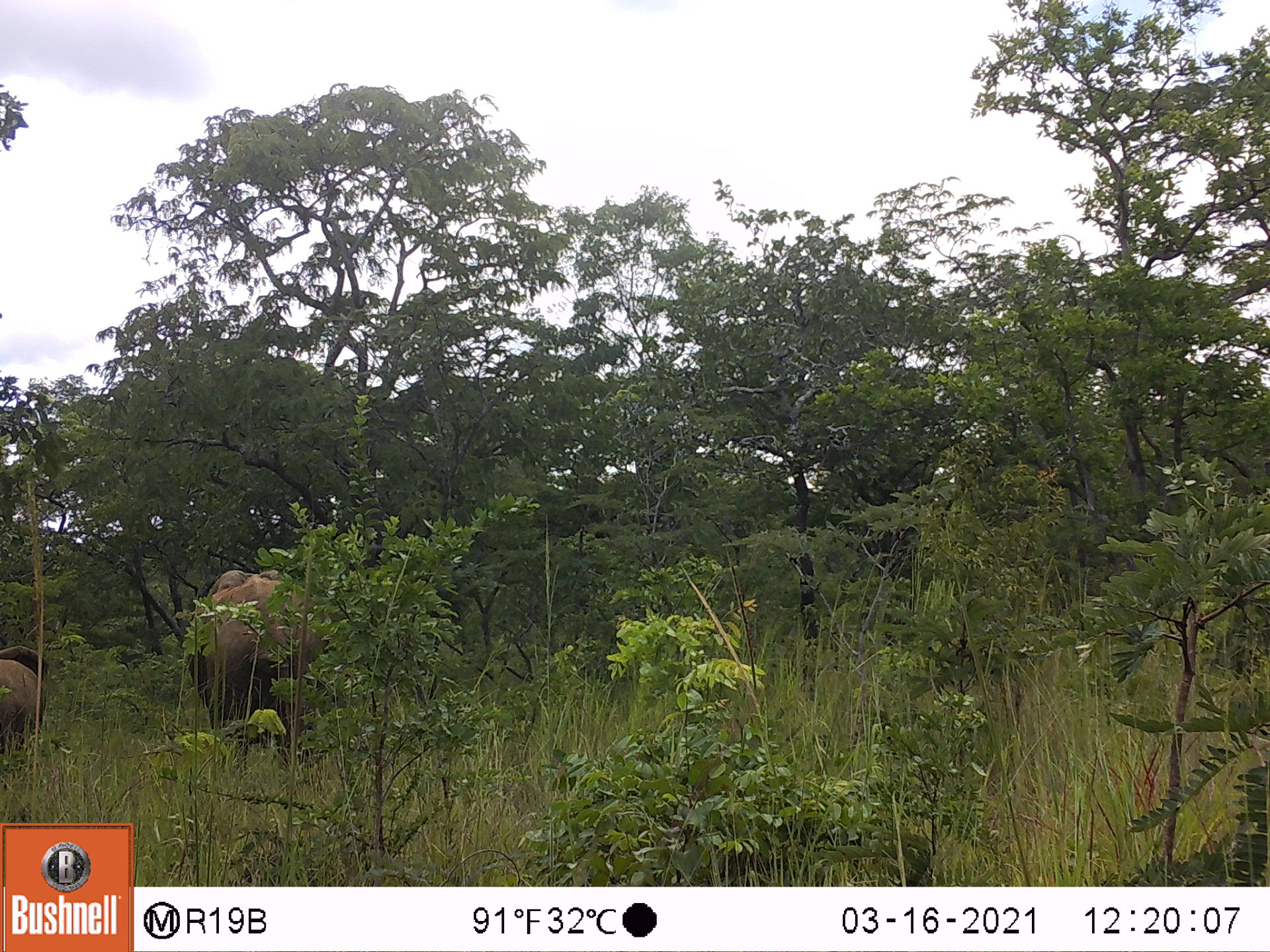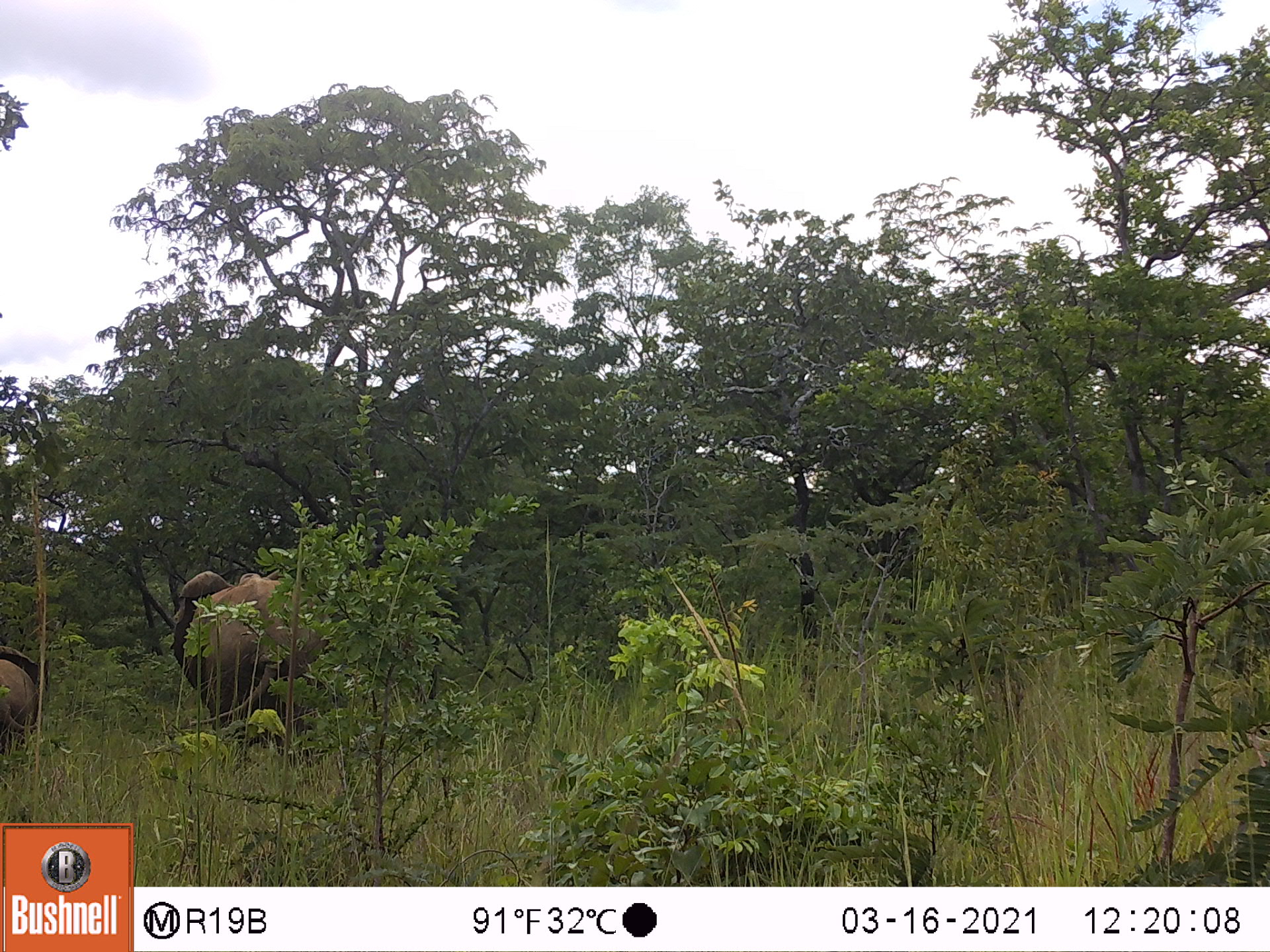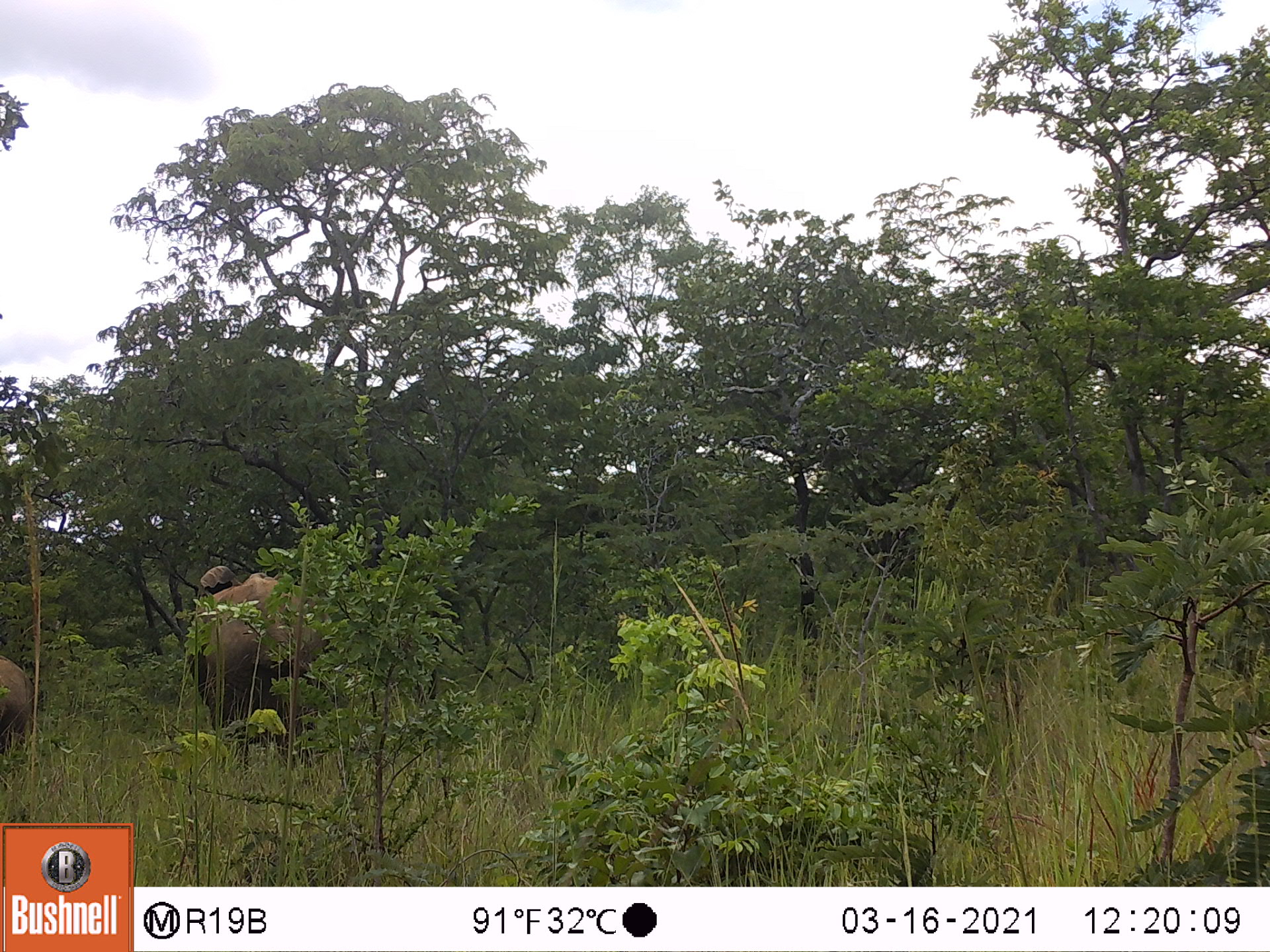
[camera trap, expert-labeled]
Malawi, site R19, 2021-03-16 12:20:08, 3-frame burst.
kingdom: Animalia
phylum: Chordata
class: Mammalia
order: Proboscidea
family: Elephantidae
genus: Loxodonta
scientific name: Loxodonta africana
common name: african savanna elephant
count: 2